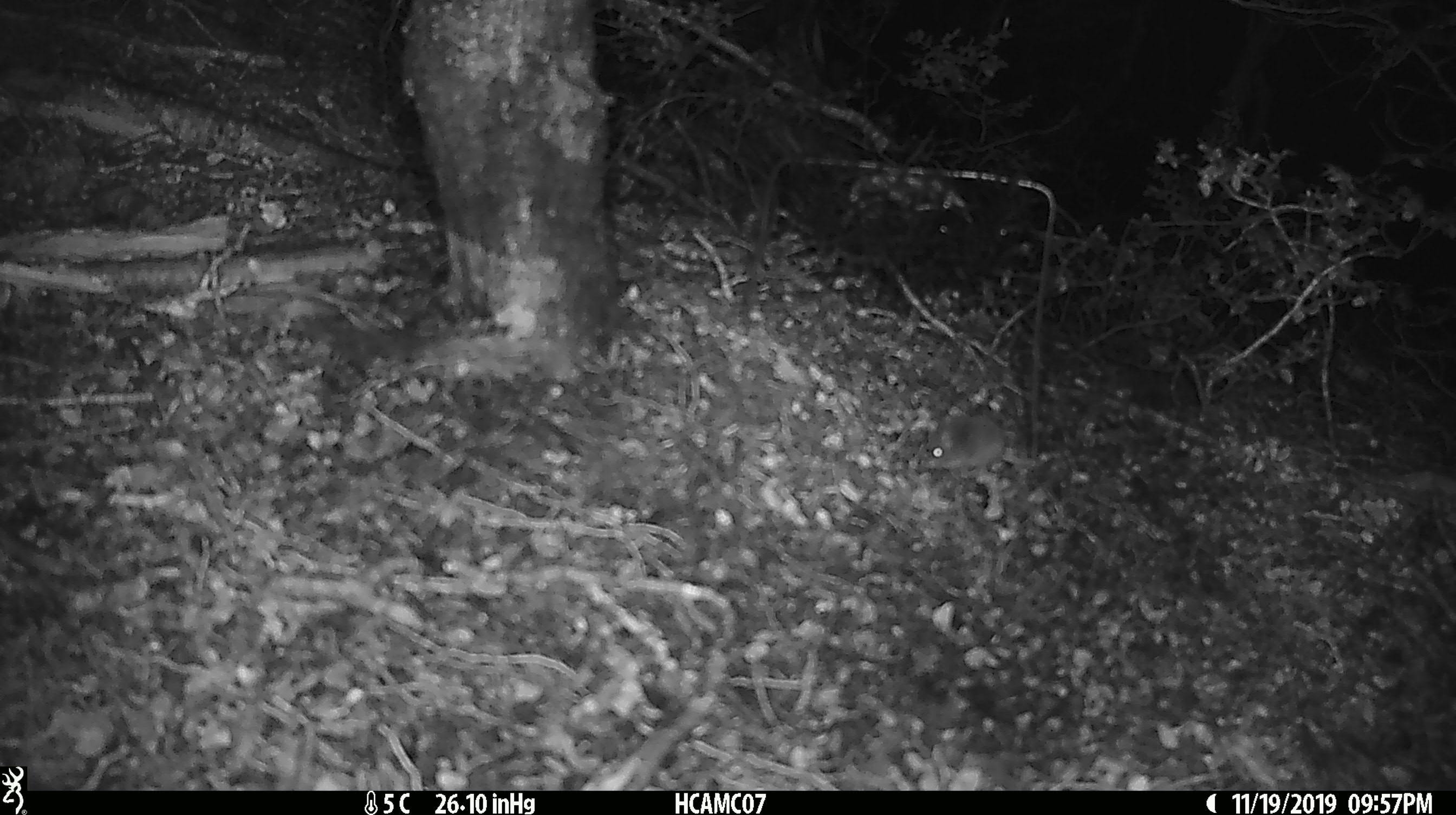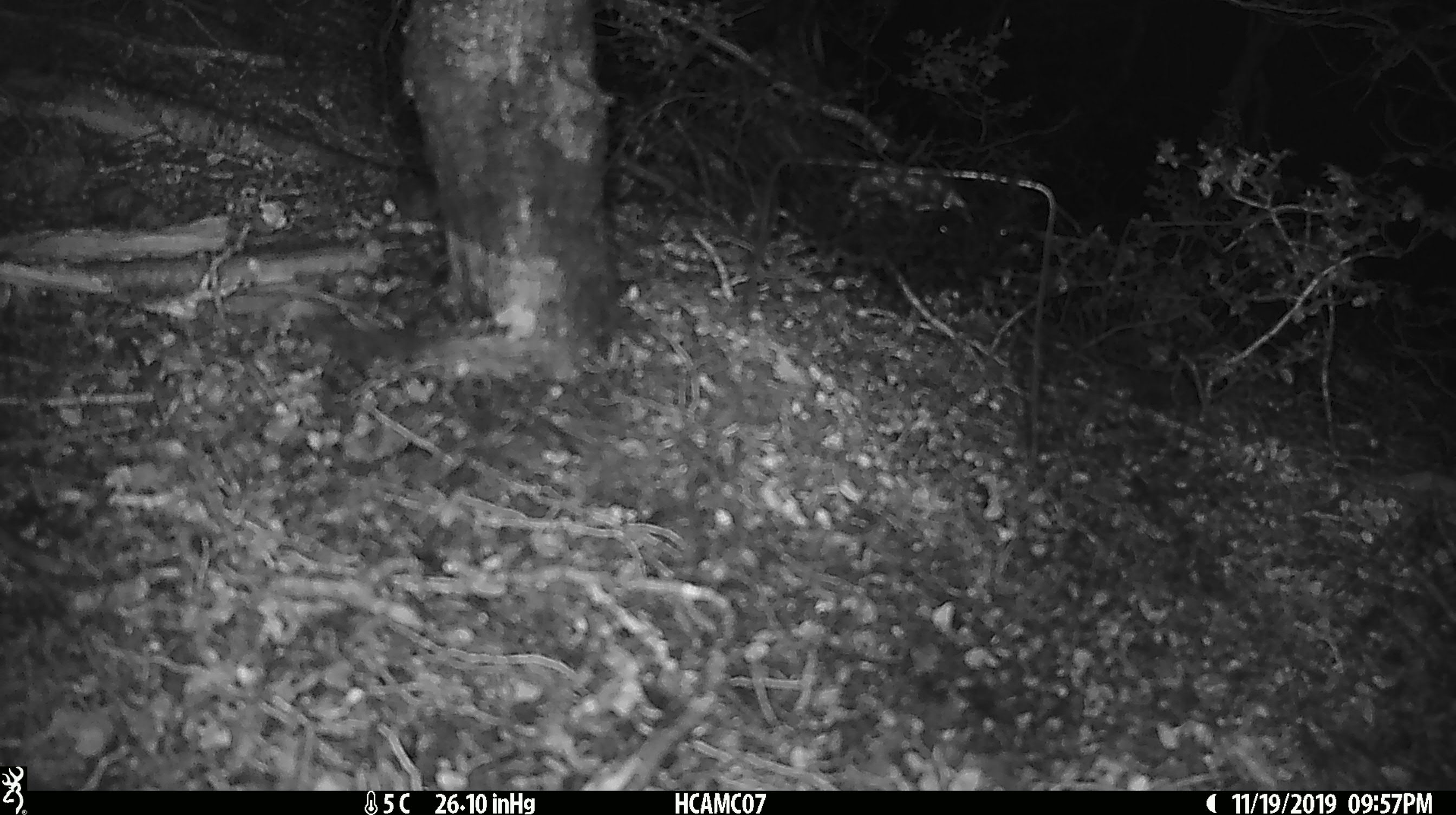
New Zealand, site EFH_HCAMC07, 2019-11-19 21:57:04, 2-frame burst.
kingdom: Animalia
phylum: Chordata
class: Mammalia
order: Rodentia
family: Muridae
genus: Mus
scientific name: Mus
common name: mouse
Mouse (Mus).